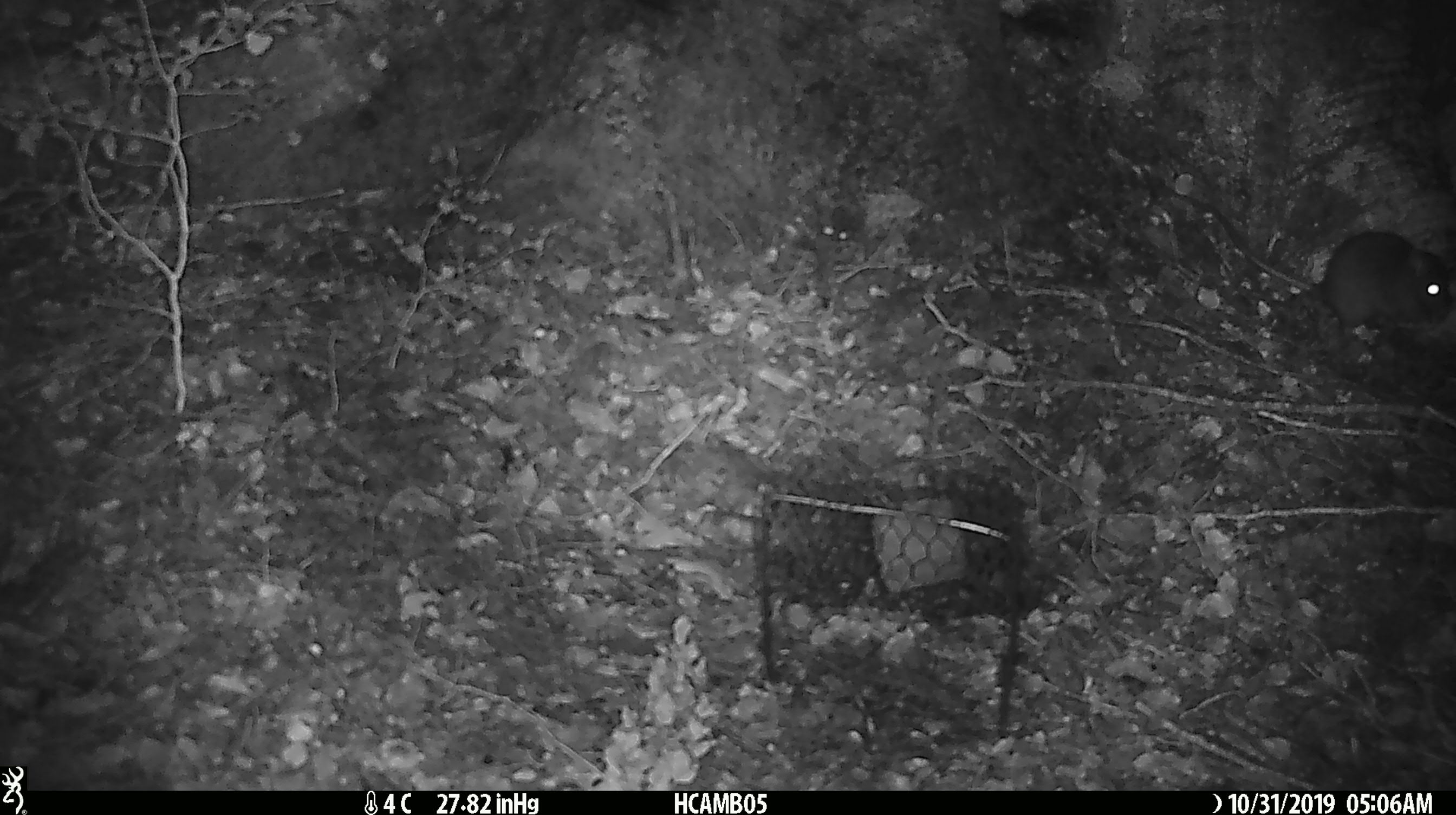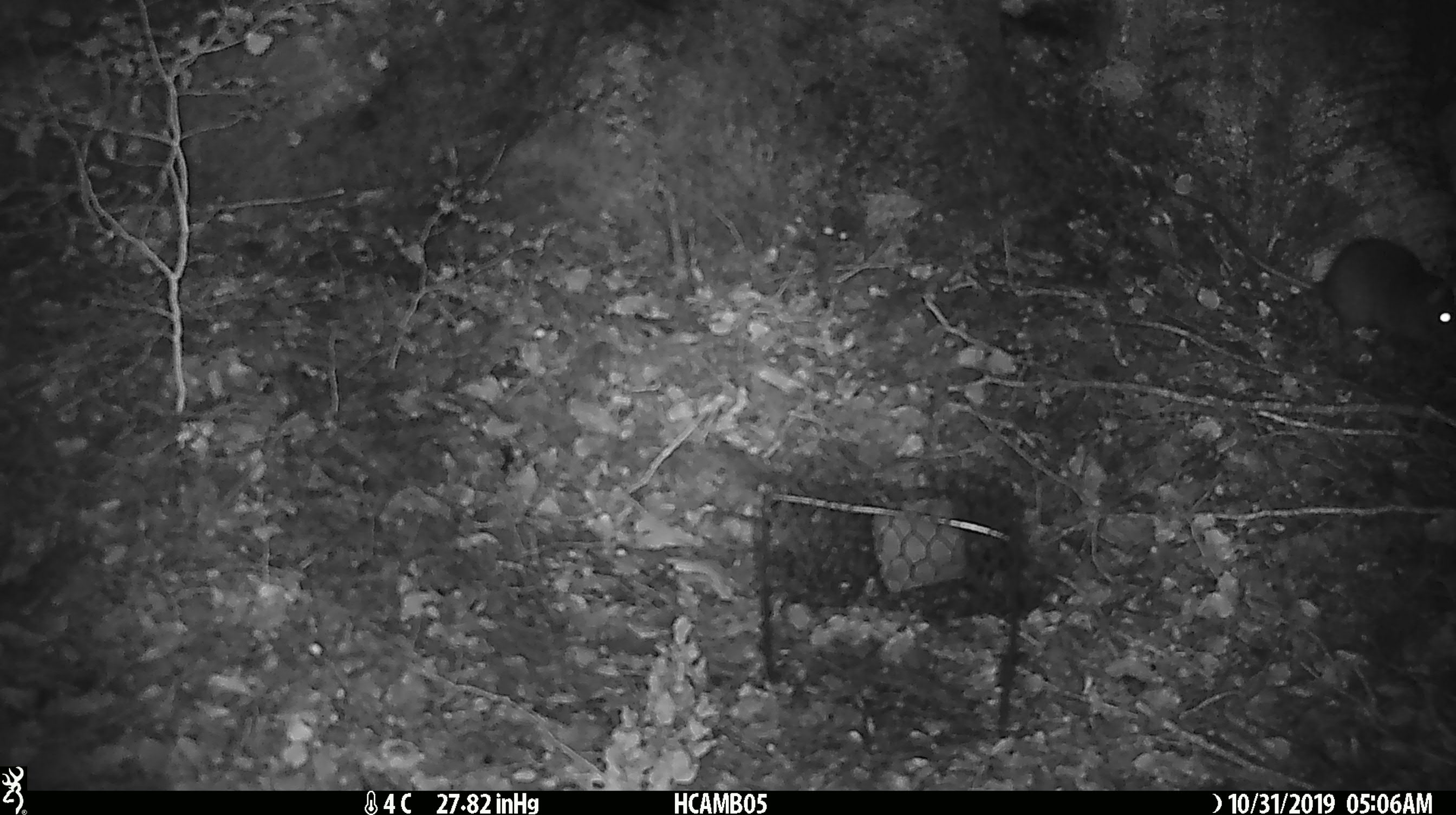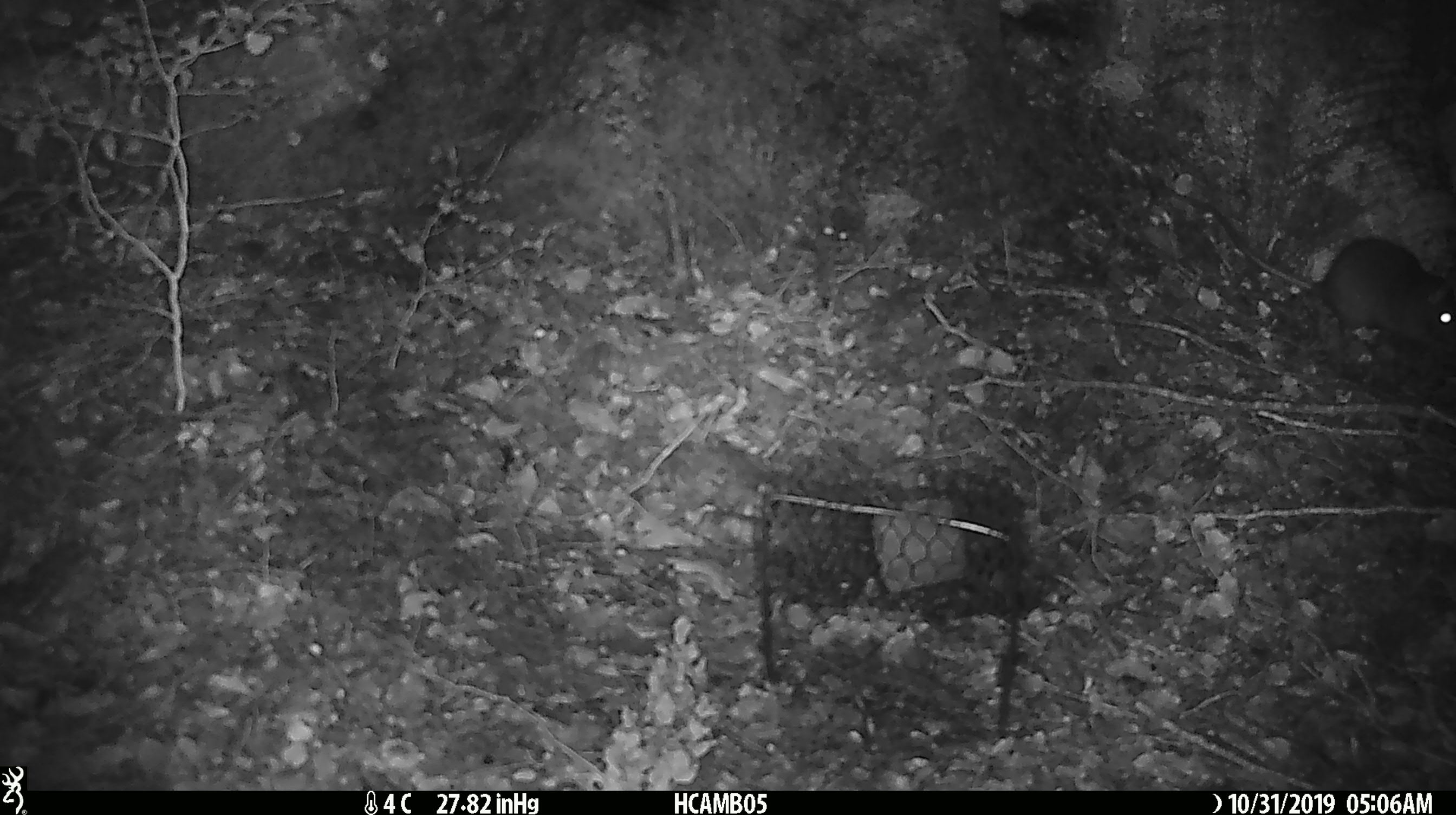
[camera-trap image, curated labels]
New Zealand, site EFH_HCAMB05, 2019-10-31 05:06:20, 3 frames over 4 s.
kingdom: Animalia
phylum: Chordata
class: Mammalia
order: Rodentia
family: Muridae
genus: Rattus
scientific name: Rattus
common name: rat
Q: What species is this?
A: Rat (Rattus).